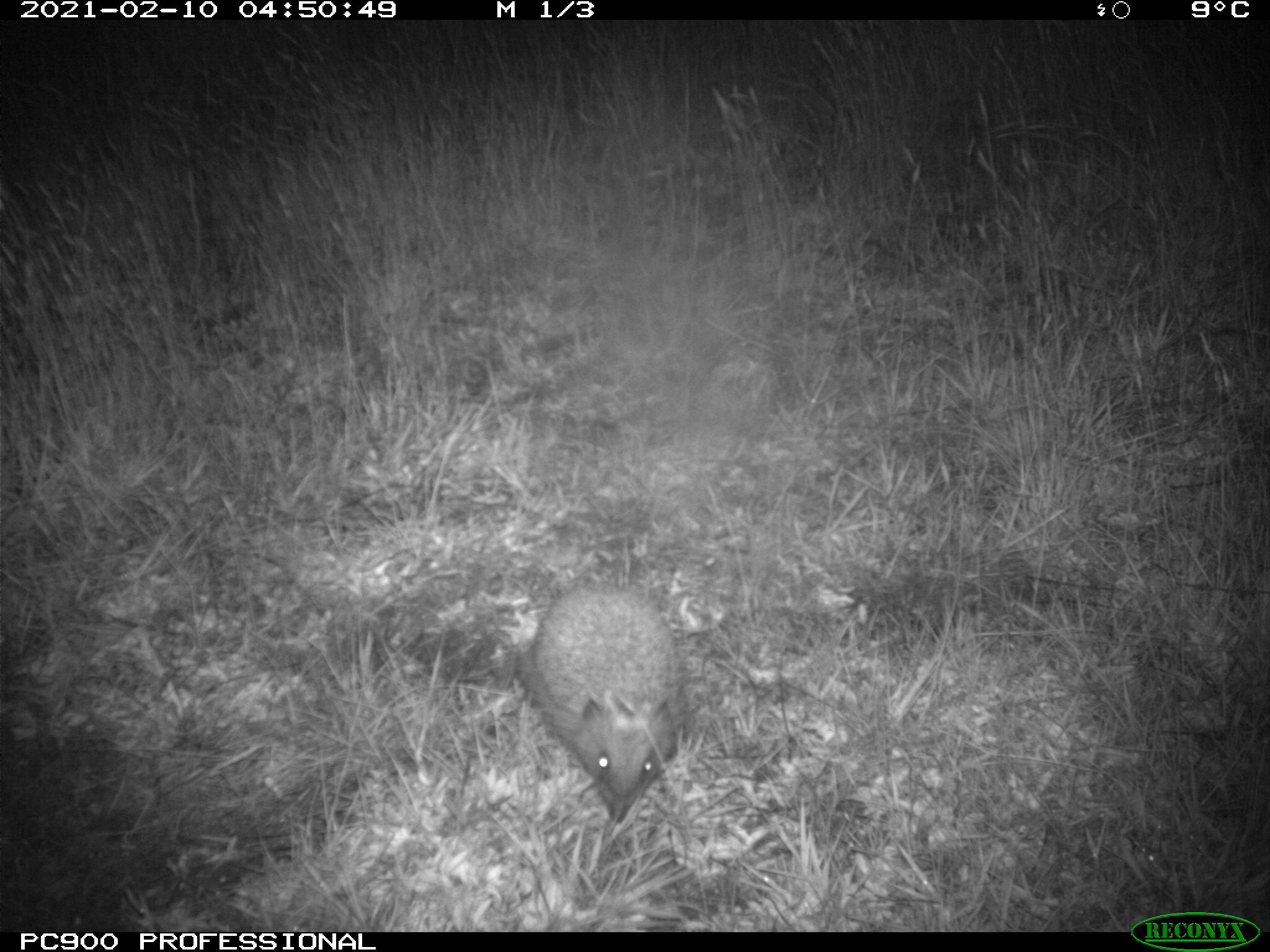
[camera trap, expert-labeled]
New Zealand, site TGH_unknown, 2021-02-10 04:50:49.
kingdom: Animalia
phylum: Chordata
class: Mammalia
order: Eulipotyphla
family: Erinaceidae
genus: Erinaceus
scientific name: Erinaceus europaeus europaeus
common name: european hedgehog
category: hedgehog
Hedgehog (european hedgehog) (Erinaceus europaeus europaeus).